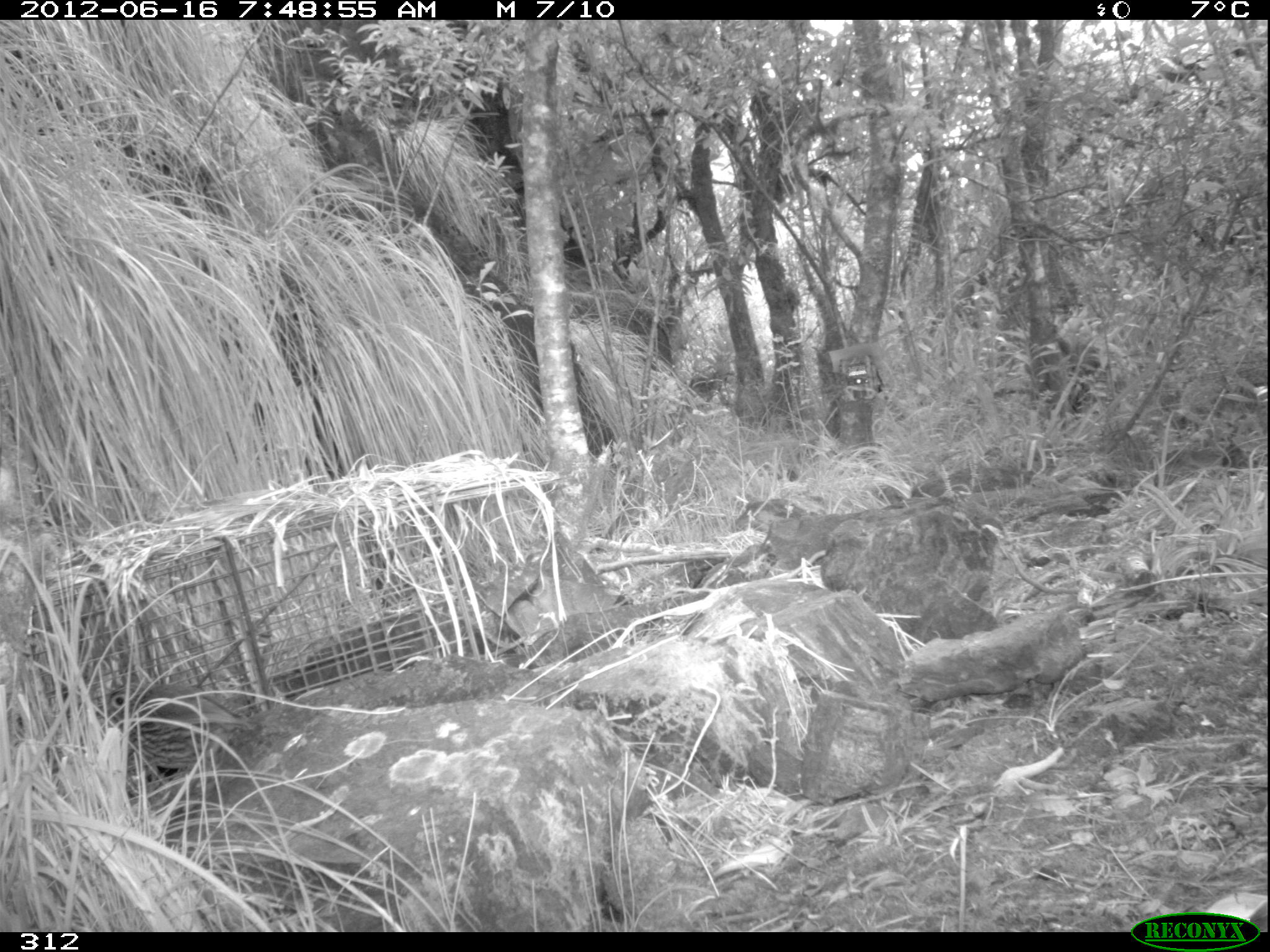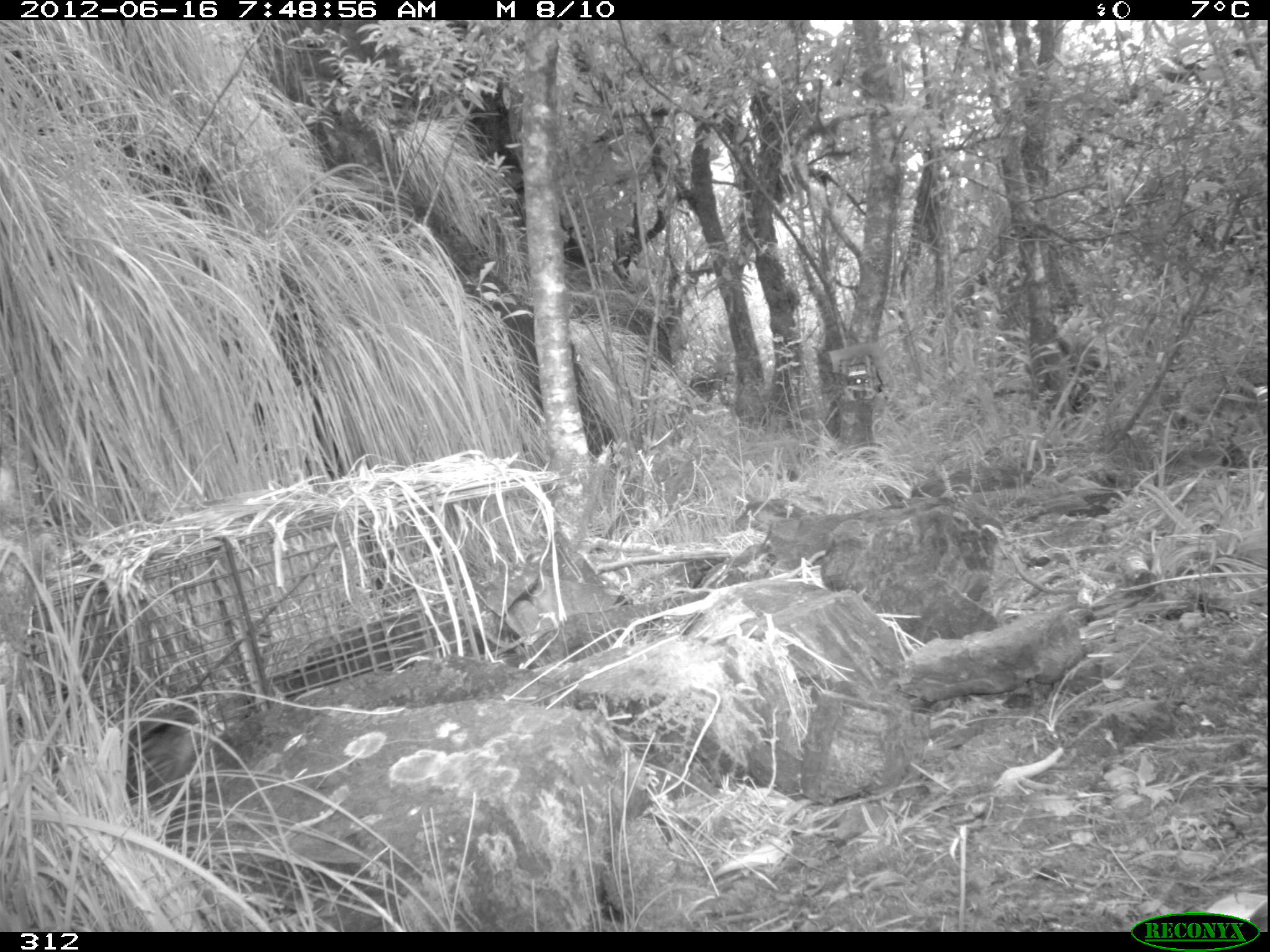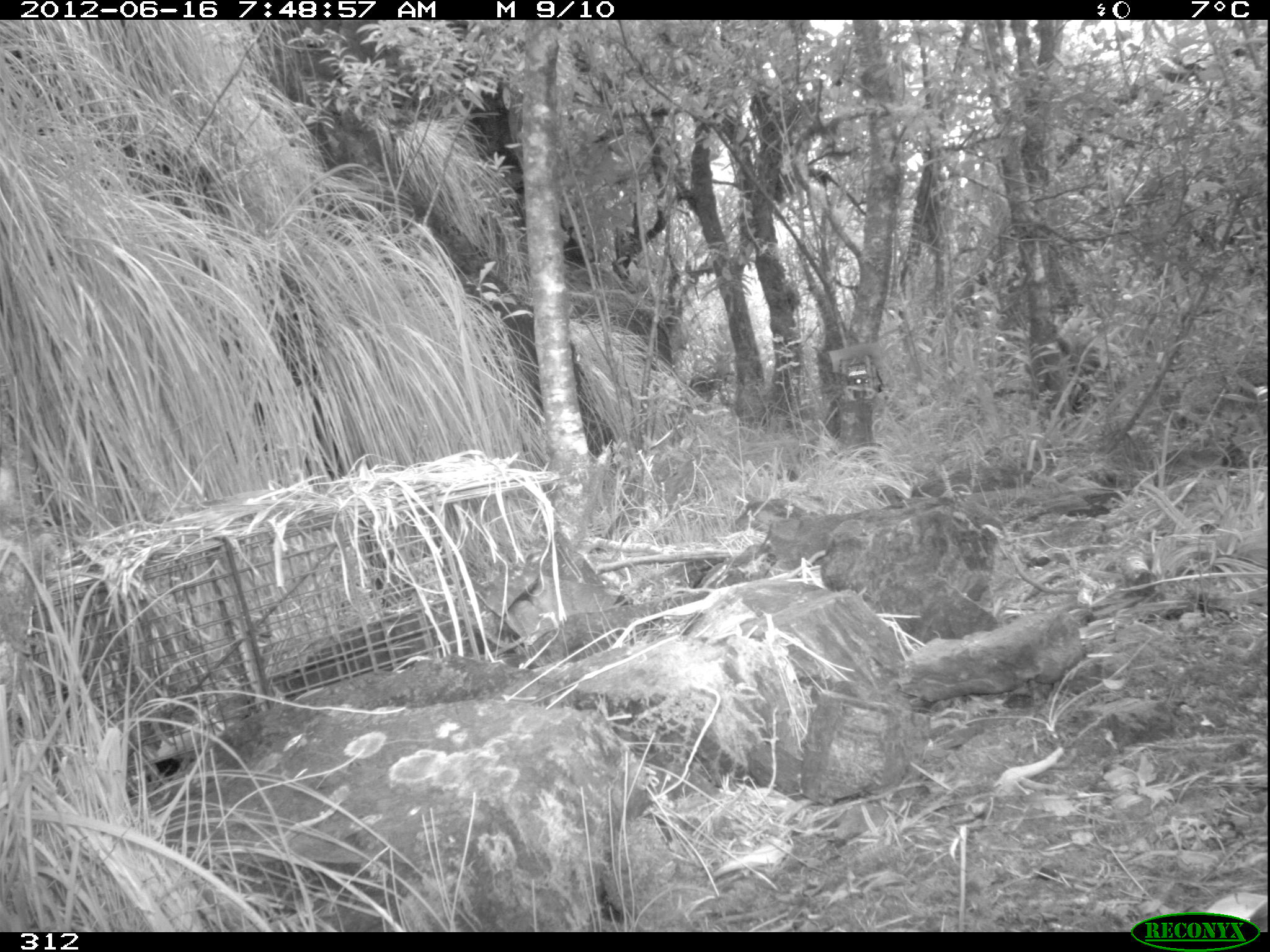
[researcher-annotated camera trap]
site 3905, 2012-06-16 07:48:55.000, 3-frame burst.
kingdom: Animalia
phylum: Chordata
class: Aves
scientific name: Aves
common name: bird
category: unknown bird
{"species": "unknown bird (bird) (Aves)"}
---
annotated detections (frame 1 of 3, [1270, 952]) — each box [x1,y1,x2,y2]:
unknown bird: [94,683,254,776]